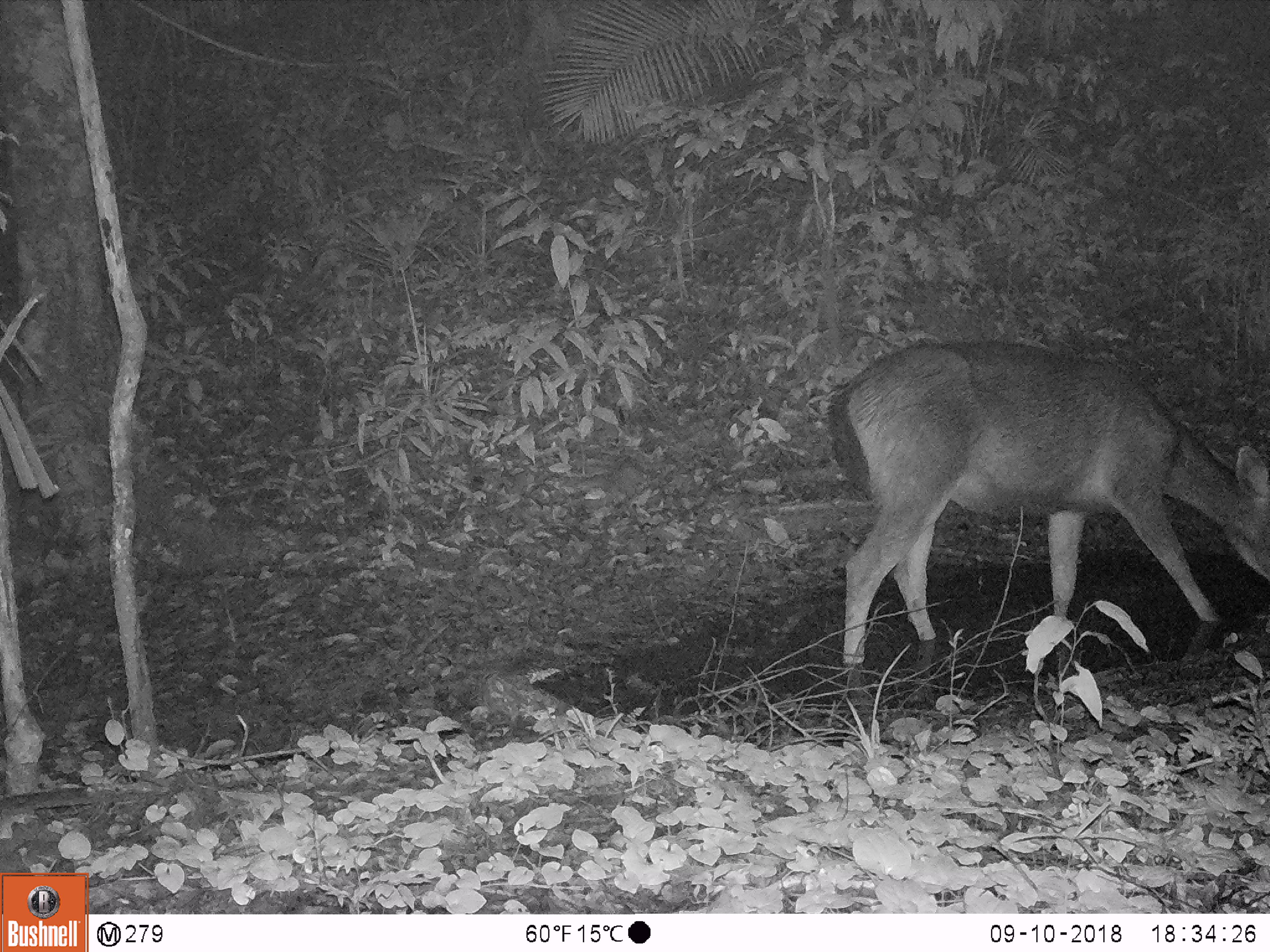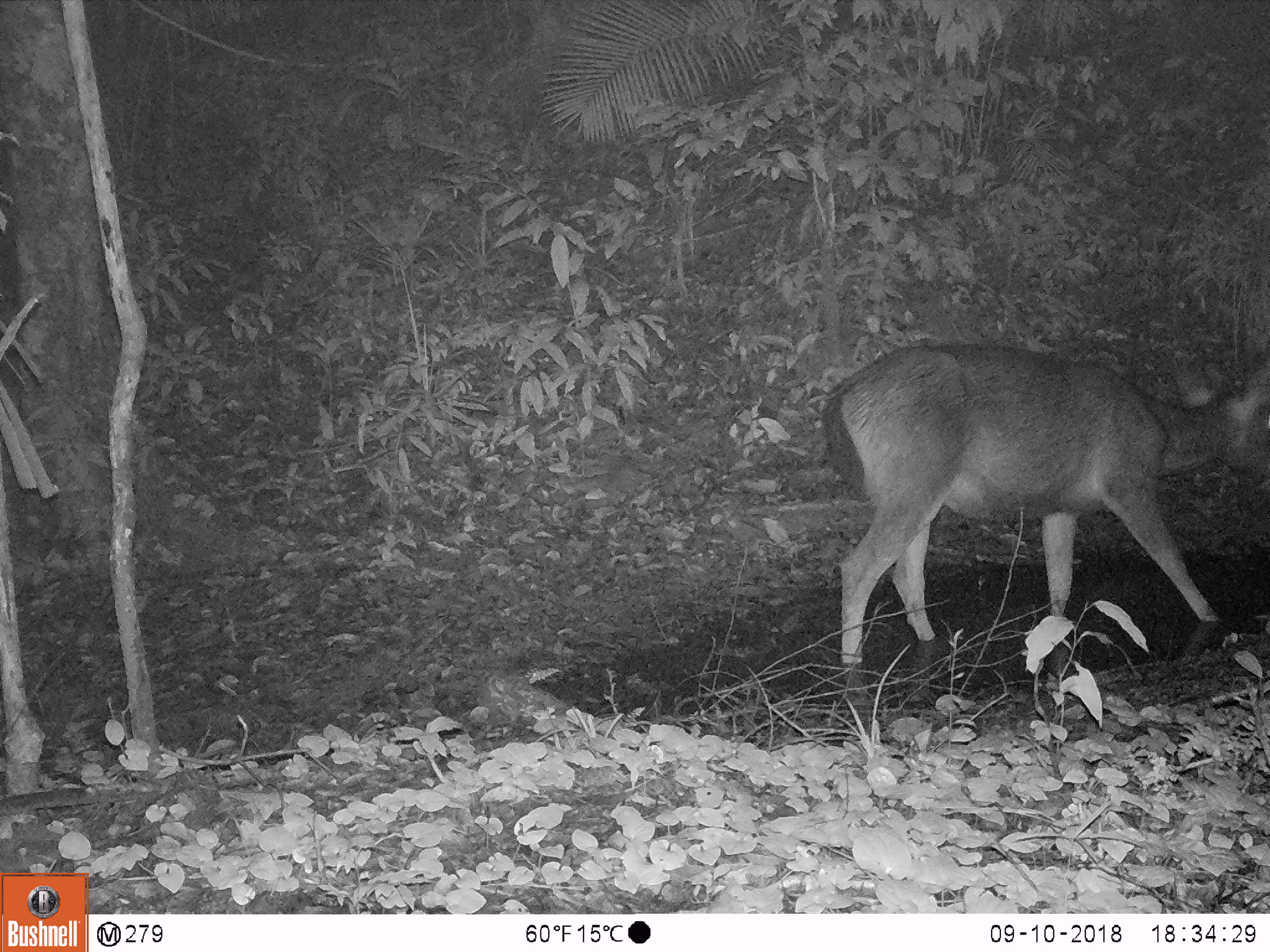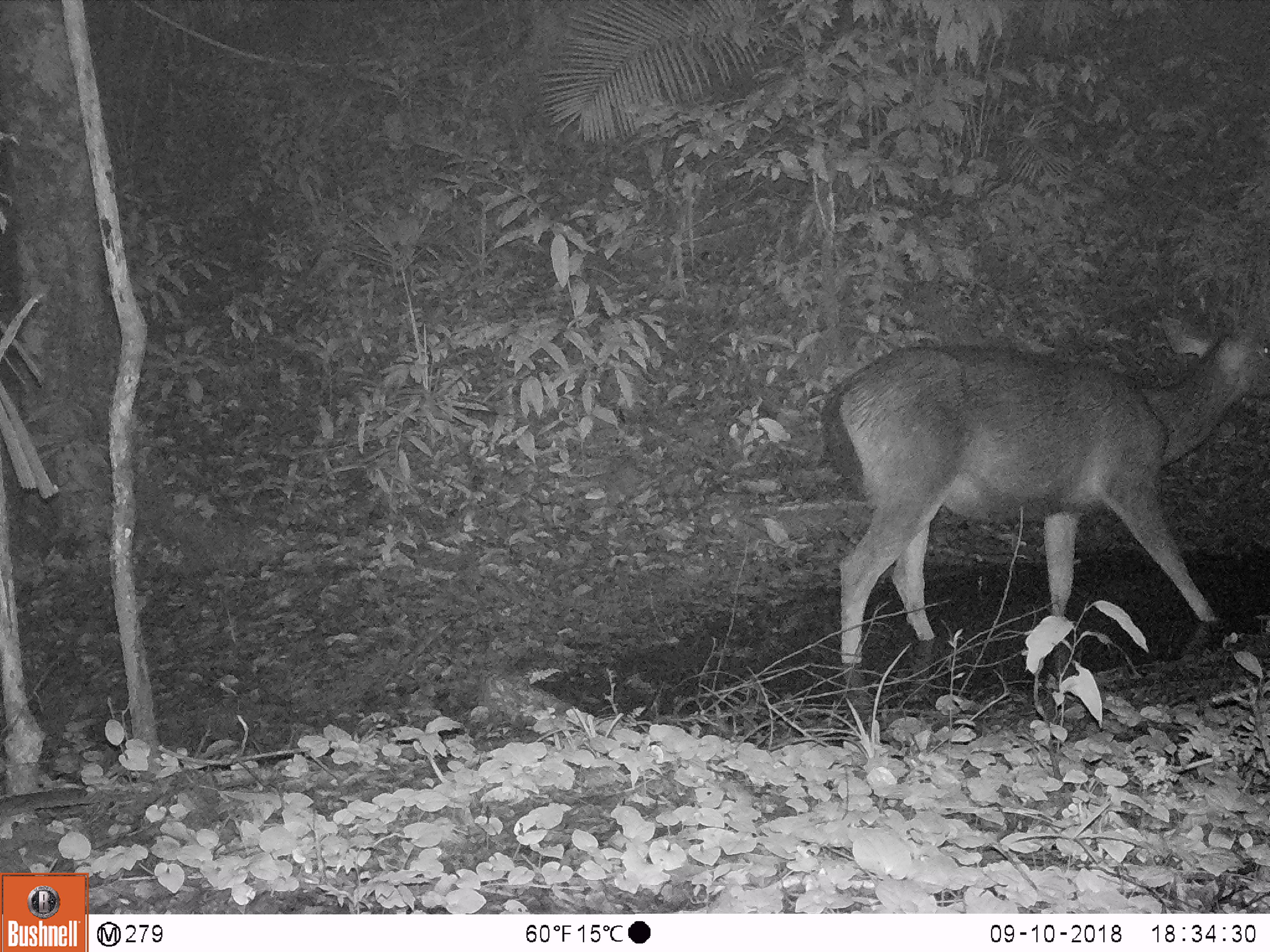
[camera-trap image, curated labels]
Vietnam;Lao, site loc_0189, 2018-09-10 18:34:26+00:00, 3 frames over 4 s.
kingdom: Animalia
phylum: Chordata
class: Mammalia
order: Artiodactyla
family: Cervidae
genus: Rusa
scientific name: Rusa unicolor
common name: sambar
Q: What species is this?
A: Sambar (Rusa unicolor).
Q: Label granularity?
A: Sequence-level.